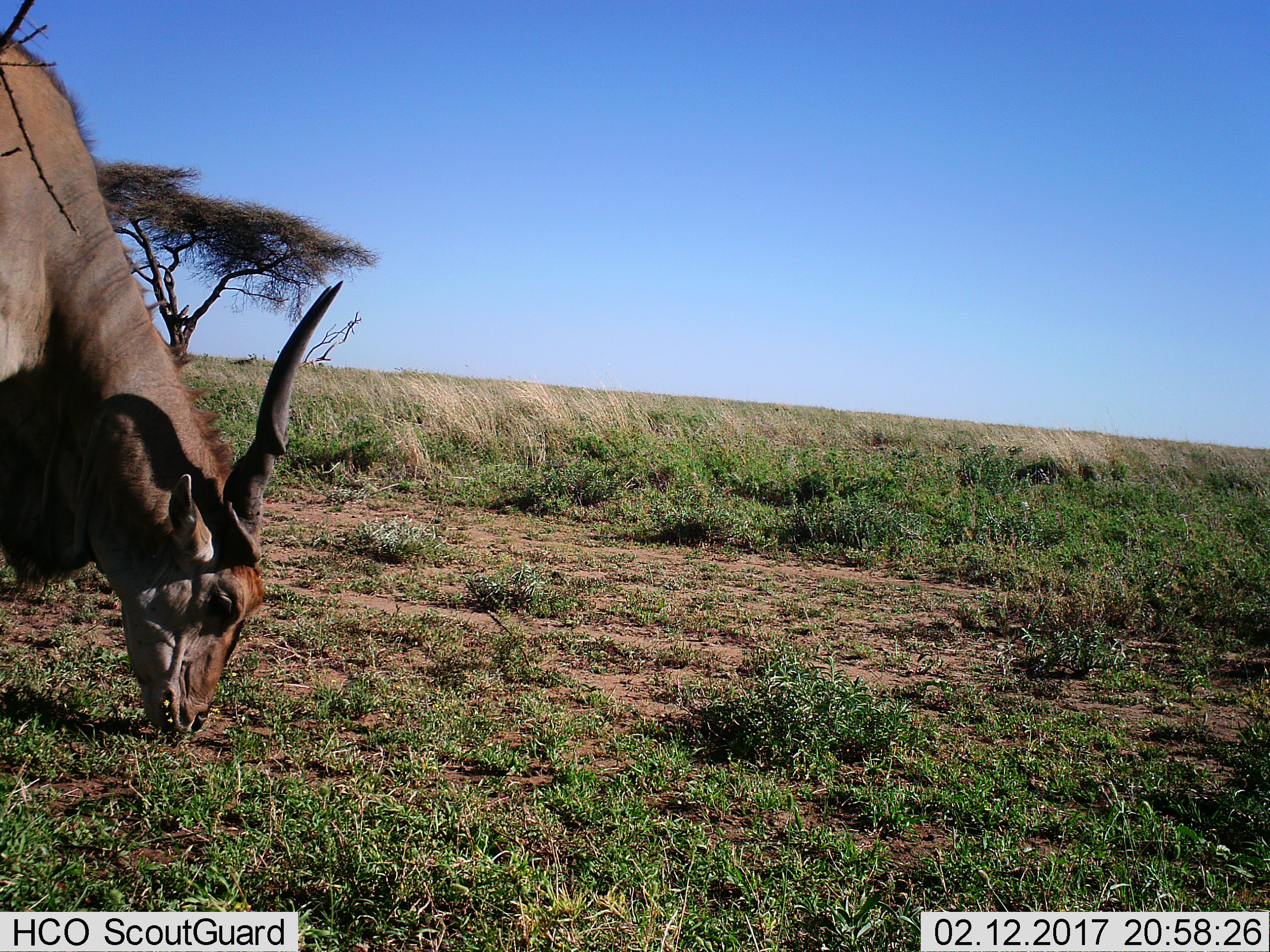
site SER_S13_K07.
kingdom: Animalia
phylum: Chordata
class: Mammalia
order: Artiodactyla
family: Bovidae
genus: Tragelaphus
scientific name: Tragelaphus oryx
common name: eland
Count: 1.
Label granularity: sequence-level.